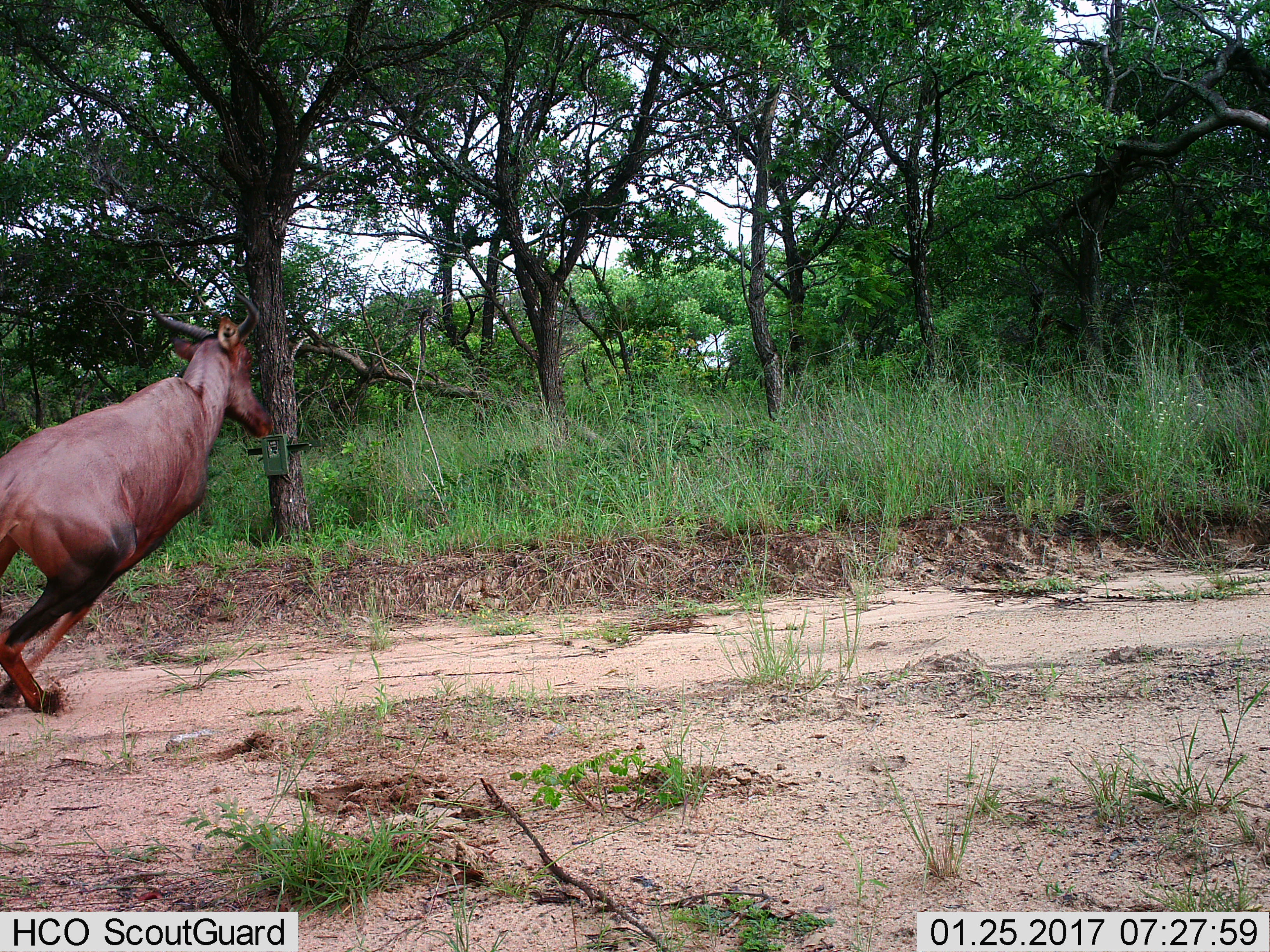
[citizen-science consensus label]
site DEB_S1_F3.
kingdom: Animalia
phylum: Chordata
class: Mammalia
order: Artiodactyla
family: Bovidae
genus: Damaliscus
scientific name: Damaliscus lunatus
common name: tsessebe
Tsessebe (Damaliscus lunatus), count 1. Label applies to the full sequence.